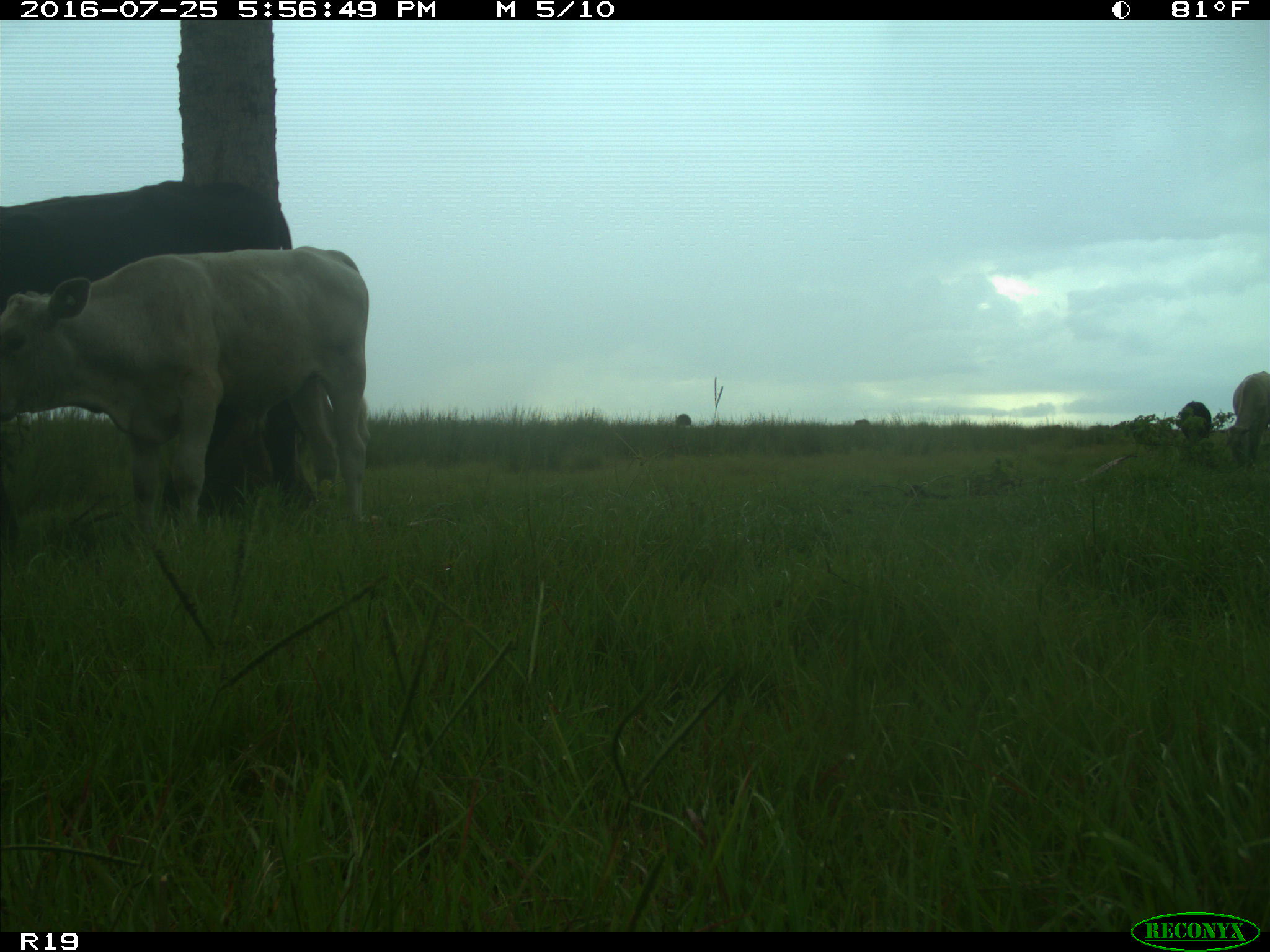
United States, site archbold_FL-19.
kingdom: Animalia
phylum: Chordata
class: Mammalia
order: Artiodactyla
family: Bovidae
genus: Bos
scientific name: Bos taurus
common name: domestic cow